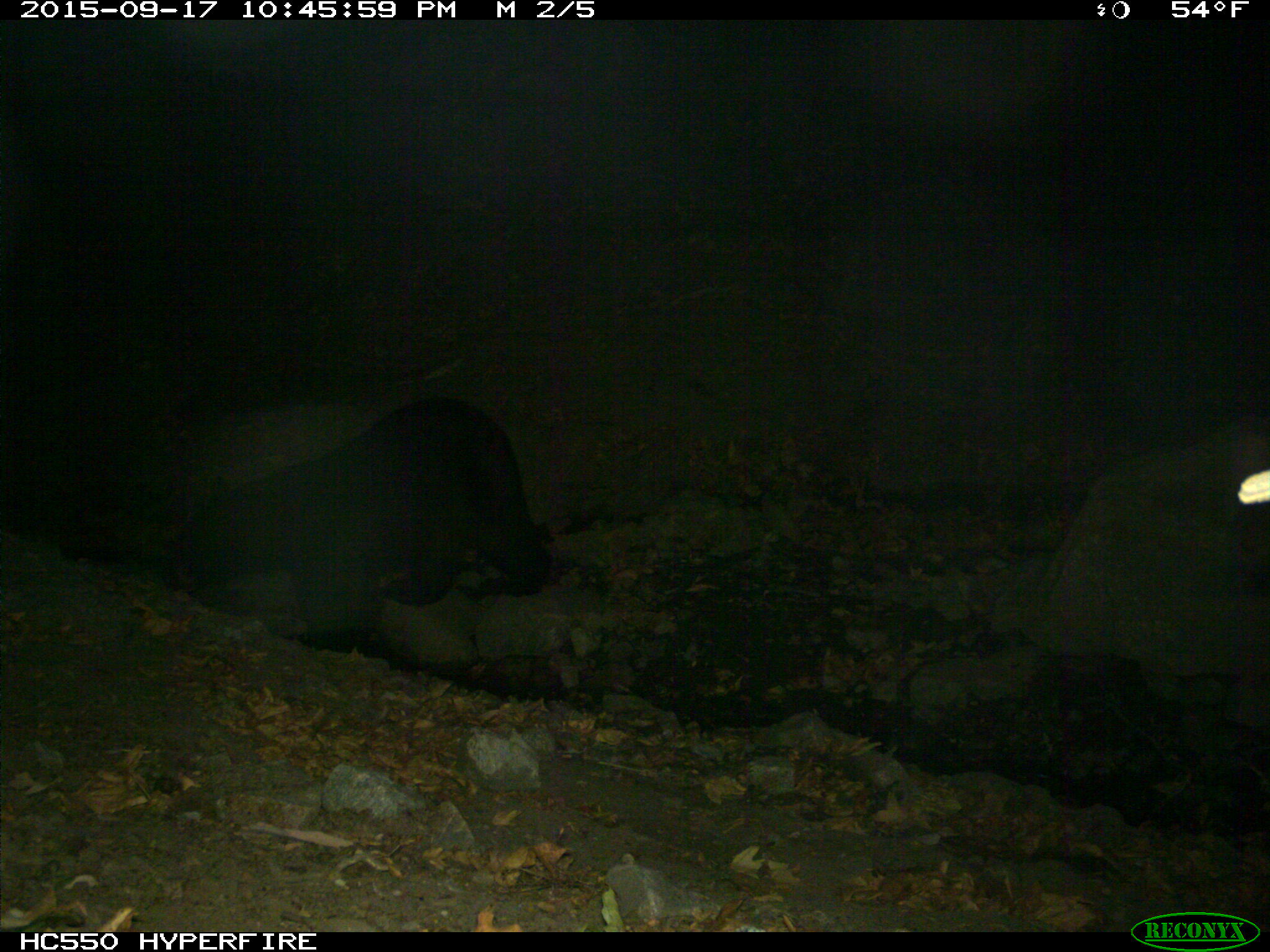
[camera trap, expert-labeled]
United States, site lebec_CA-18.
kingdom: Animalia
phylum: Chordata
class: Mammalia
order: Carnivora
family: Ursidae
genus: Ursus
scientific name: Ursus americanus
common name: american black bear